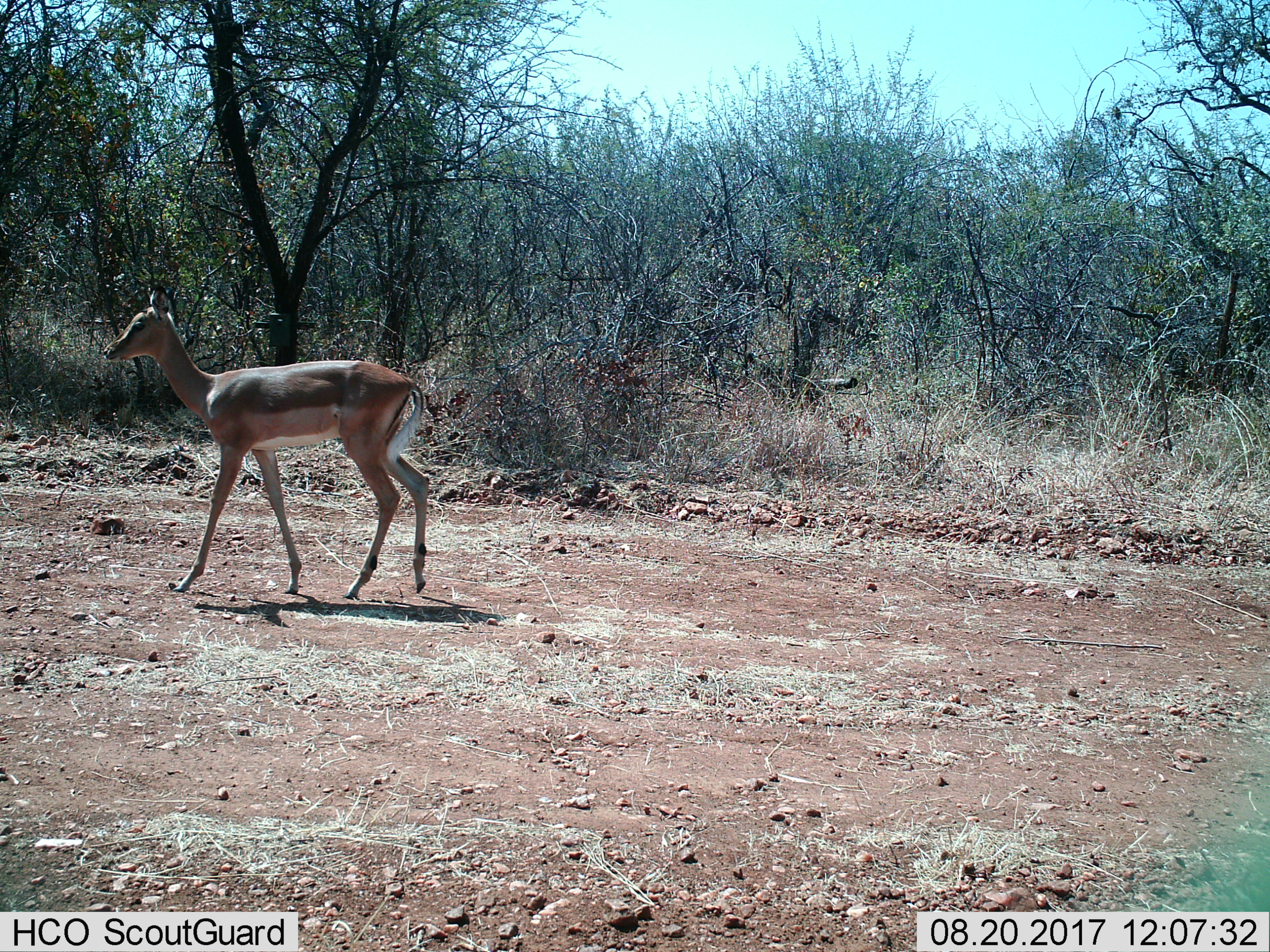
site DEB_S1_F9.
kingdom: Animalia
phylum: Chordata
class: Mammalia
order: Artiodactyla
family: Bovidae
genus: Aepyceros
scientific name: Aepyceros melampus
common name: impala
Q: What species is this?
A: Impala (Aepyceros melampus).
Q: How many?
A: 1.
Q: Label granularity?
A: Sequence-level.